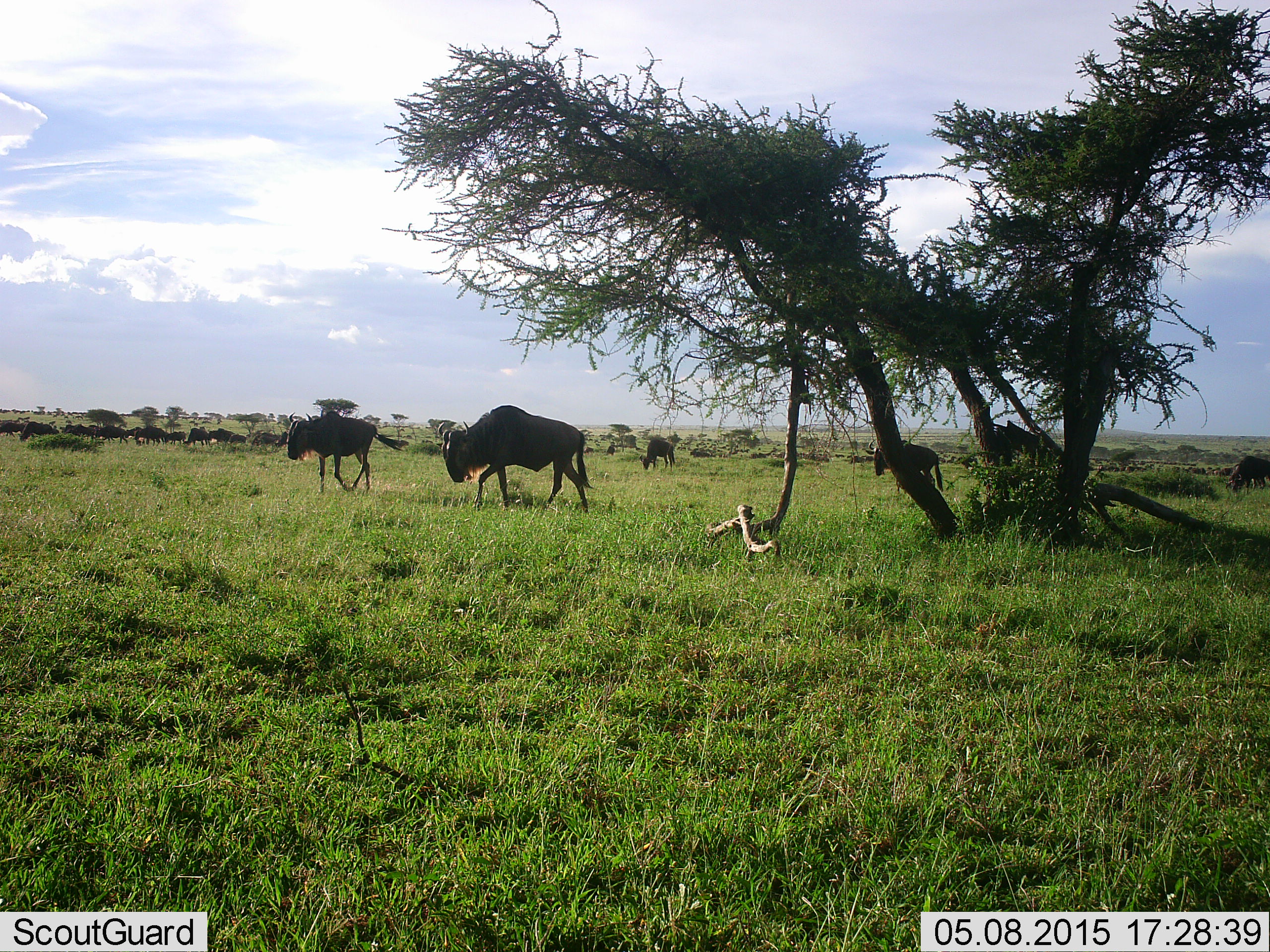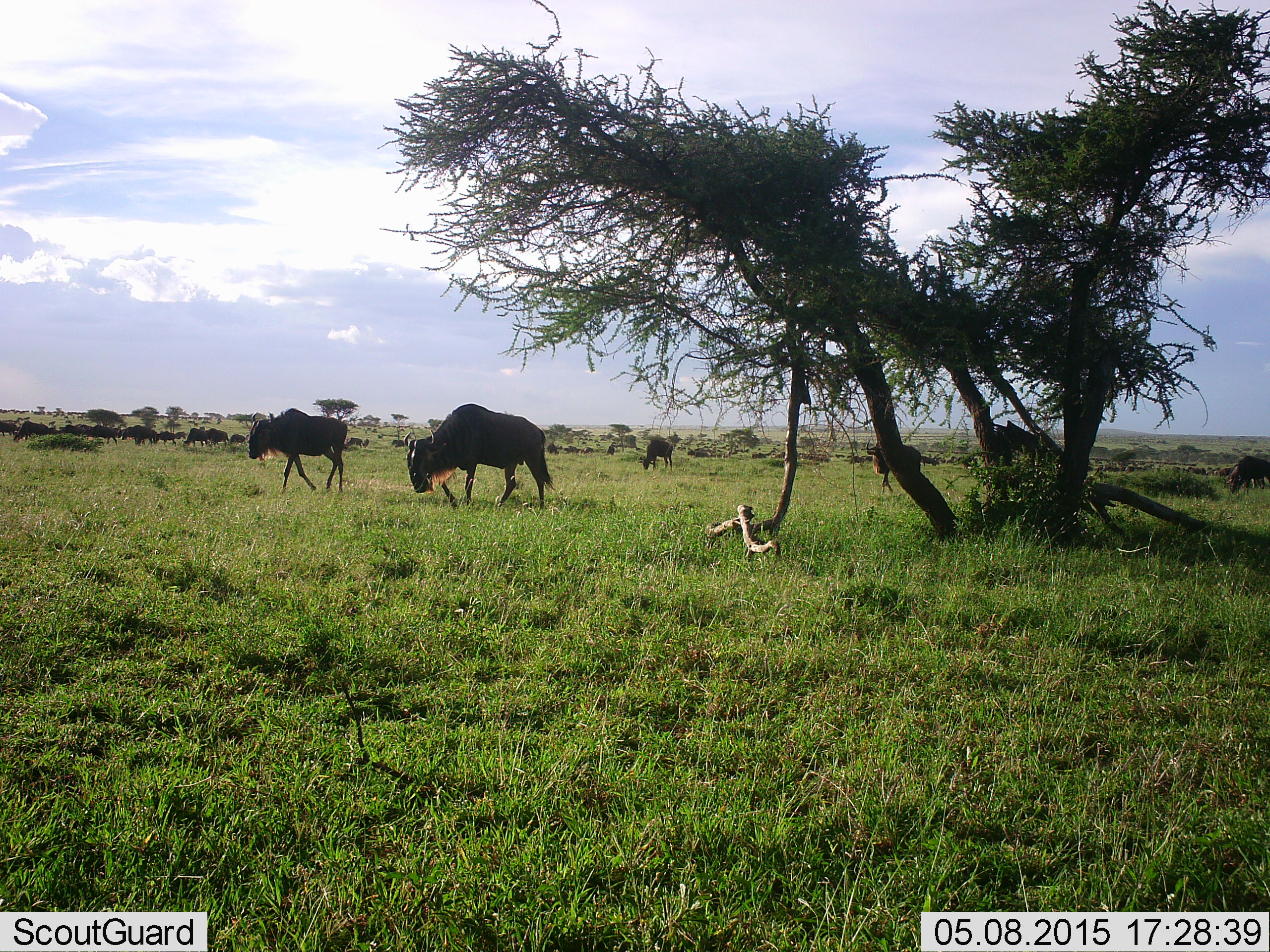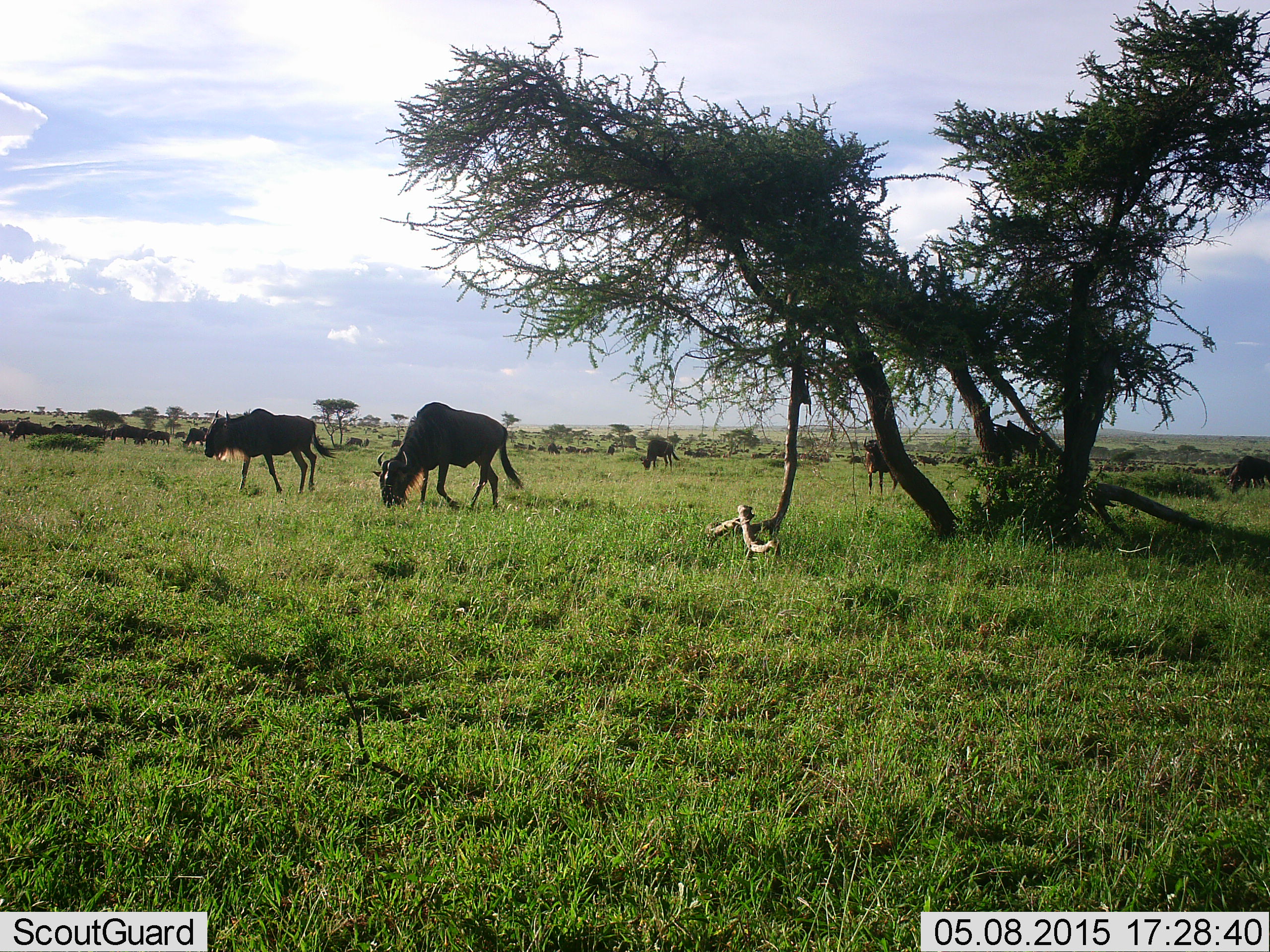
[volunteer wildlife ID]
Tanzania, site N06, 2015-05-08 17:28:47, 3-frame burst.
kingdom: Animalia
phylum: Chordata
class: Mammalia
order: Artiodactyla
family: Bovidae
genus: Connochaetes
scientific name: Connochaetes taurinus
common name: blue wildebeest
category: wildebeest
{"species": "wildebeest (blue wildebeest) (Connochaetes taurinus)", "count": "11-50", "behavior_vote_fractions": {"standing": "40%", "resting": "10%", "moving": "100%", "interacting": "10%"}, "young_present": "0%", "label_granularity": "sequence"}